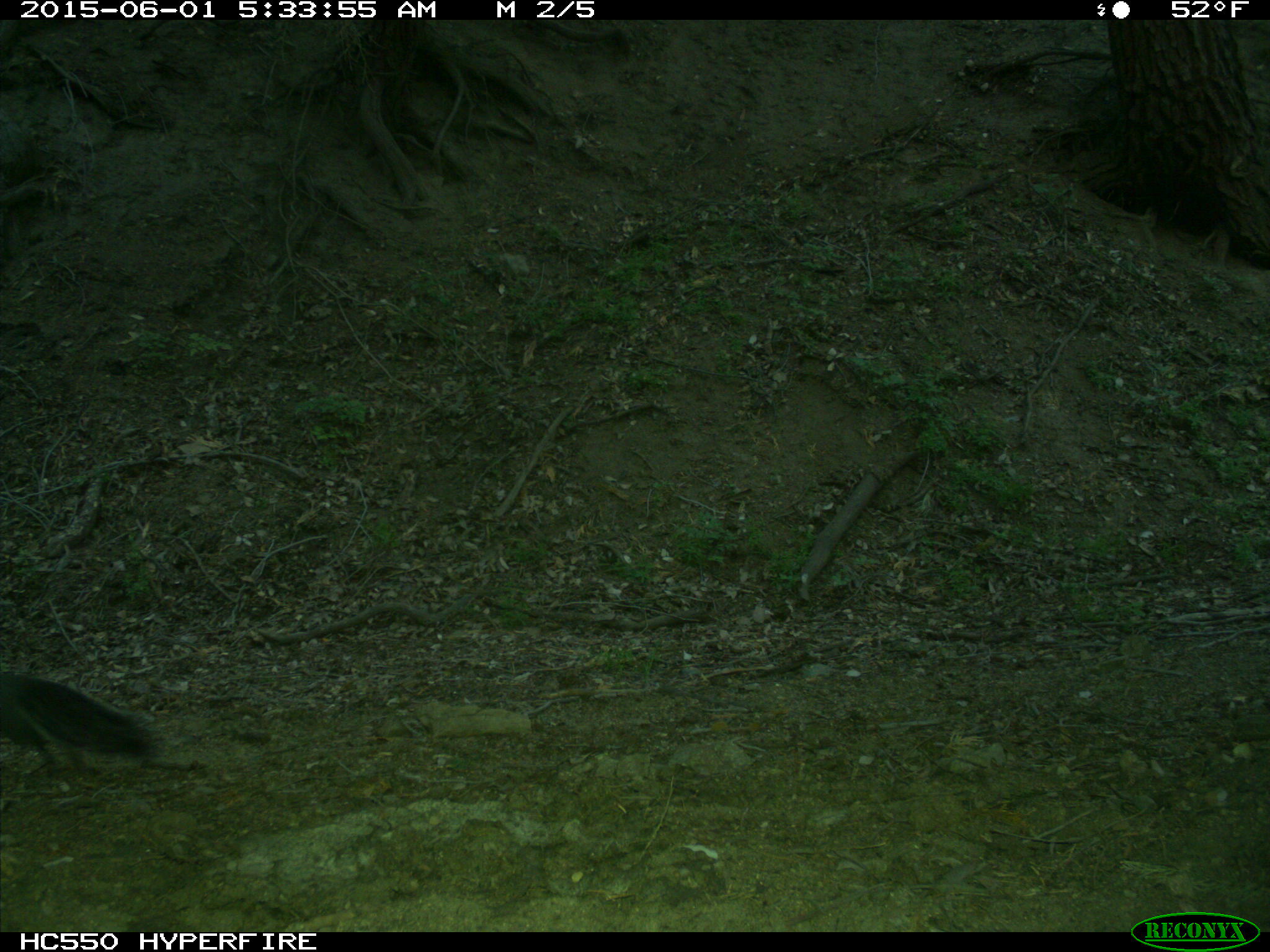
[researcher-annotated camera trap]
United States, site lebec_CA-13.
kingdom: Animalia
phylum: Chordata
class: Mammalia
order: Rodentia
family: Sciuridae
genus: Sciurus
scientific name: Sciurus carolinensis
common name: eastern gray squirrel